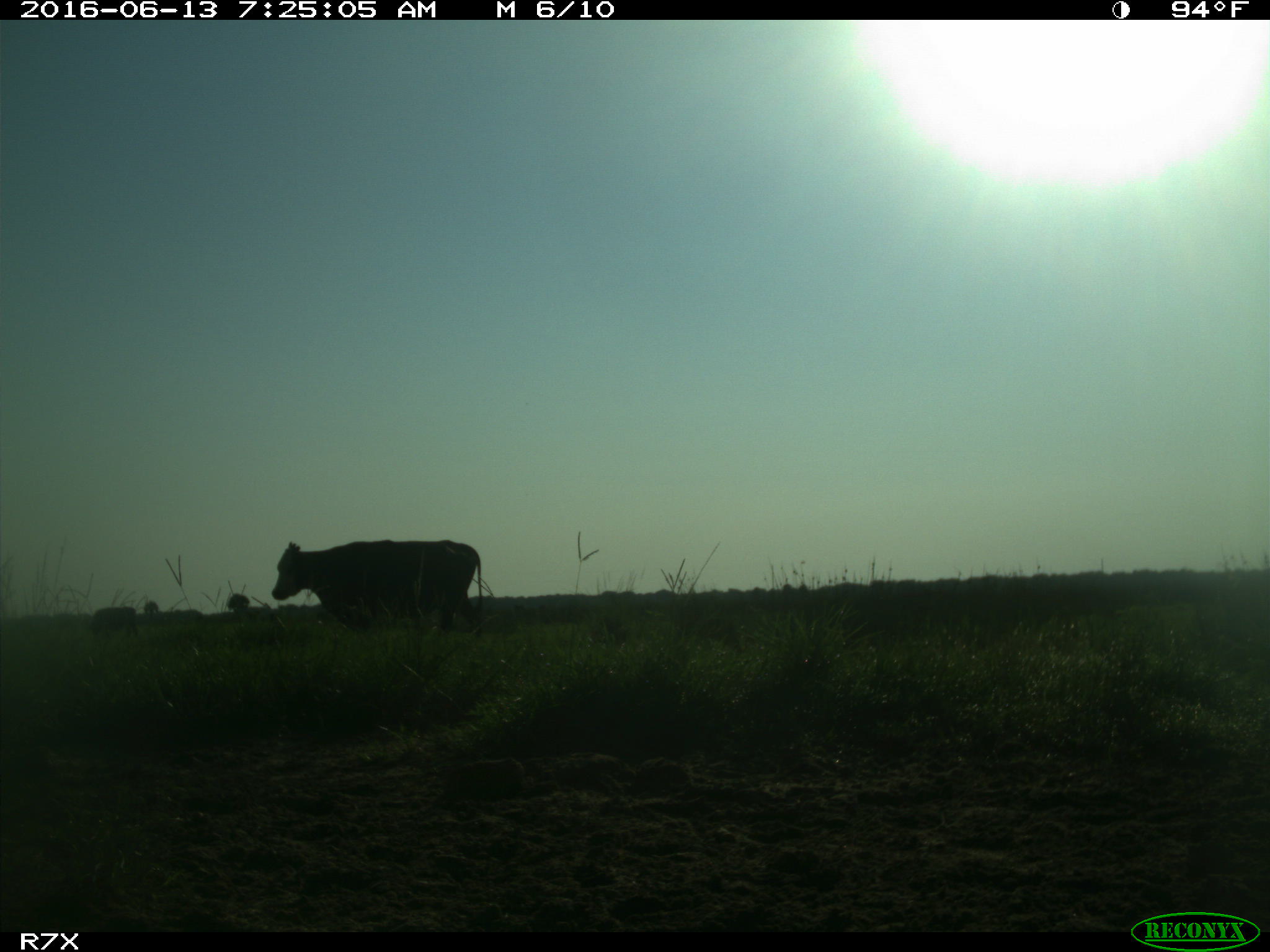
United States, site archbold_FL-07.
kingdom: Animalia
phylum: Chordata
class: Mammalia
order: Artiodactyla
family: Bovidae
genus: Bos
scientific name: Bos taurus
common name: domestic cow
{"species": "Bos taurus (domestic cow)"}